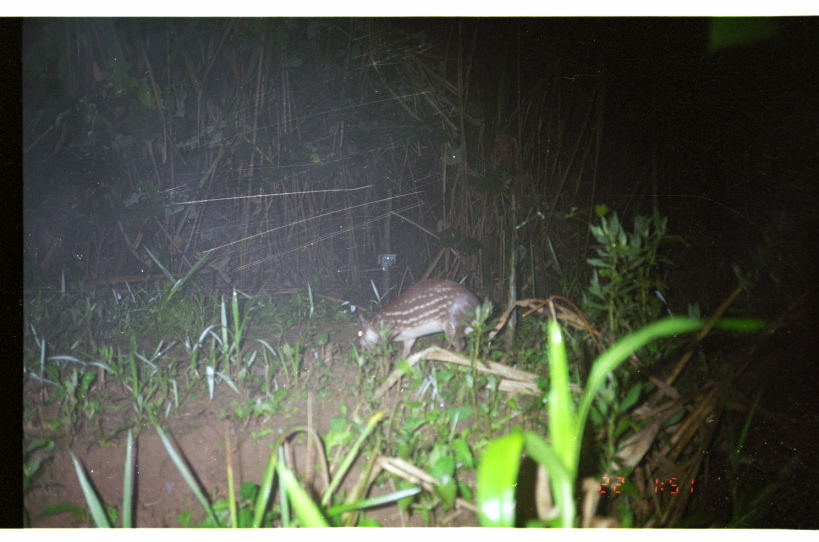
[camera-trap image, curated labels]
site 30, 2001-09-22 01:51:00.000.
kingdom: Animalia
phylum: Chordata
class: Mammalia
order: Rodentia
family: Cuniculidae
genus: Cuniculus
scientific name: Cuniculus paca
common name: spotted paca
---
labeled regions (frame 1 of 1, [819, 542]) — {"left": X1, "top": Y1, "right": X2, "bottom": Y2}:
cuniculus paca: {"left": 354, "top": 277, "right": 483, "bottom": 362}